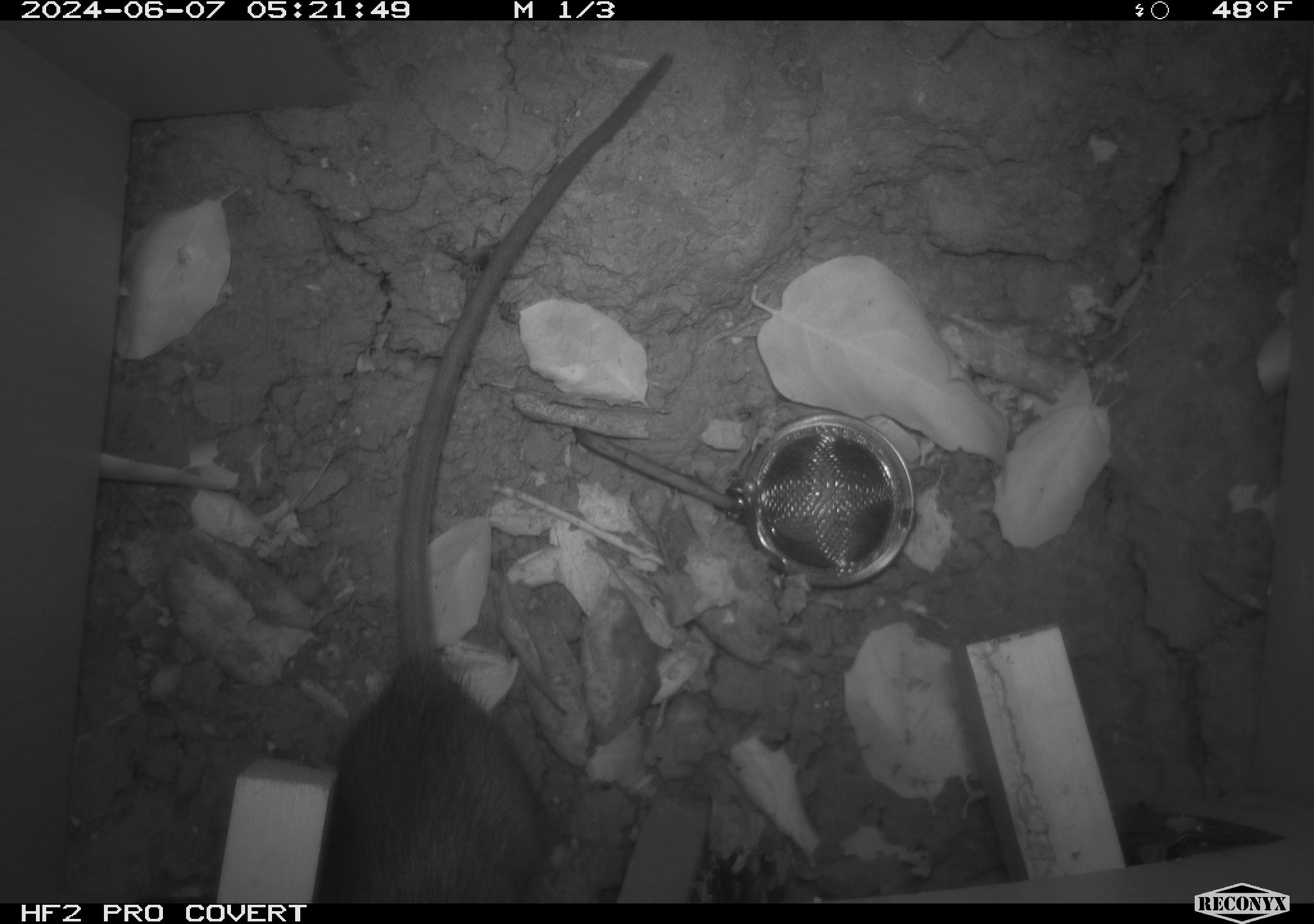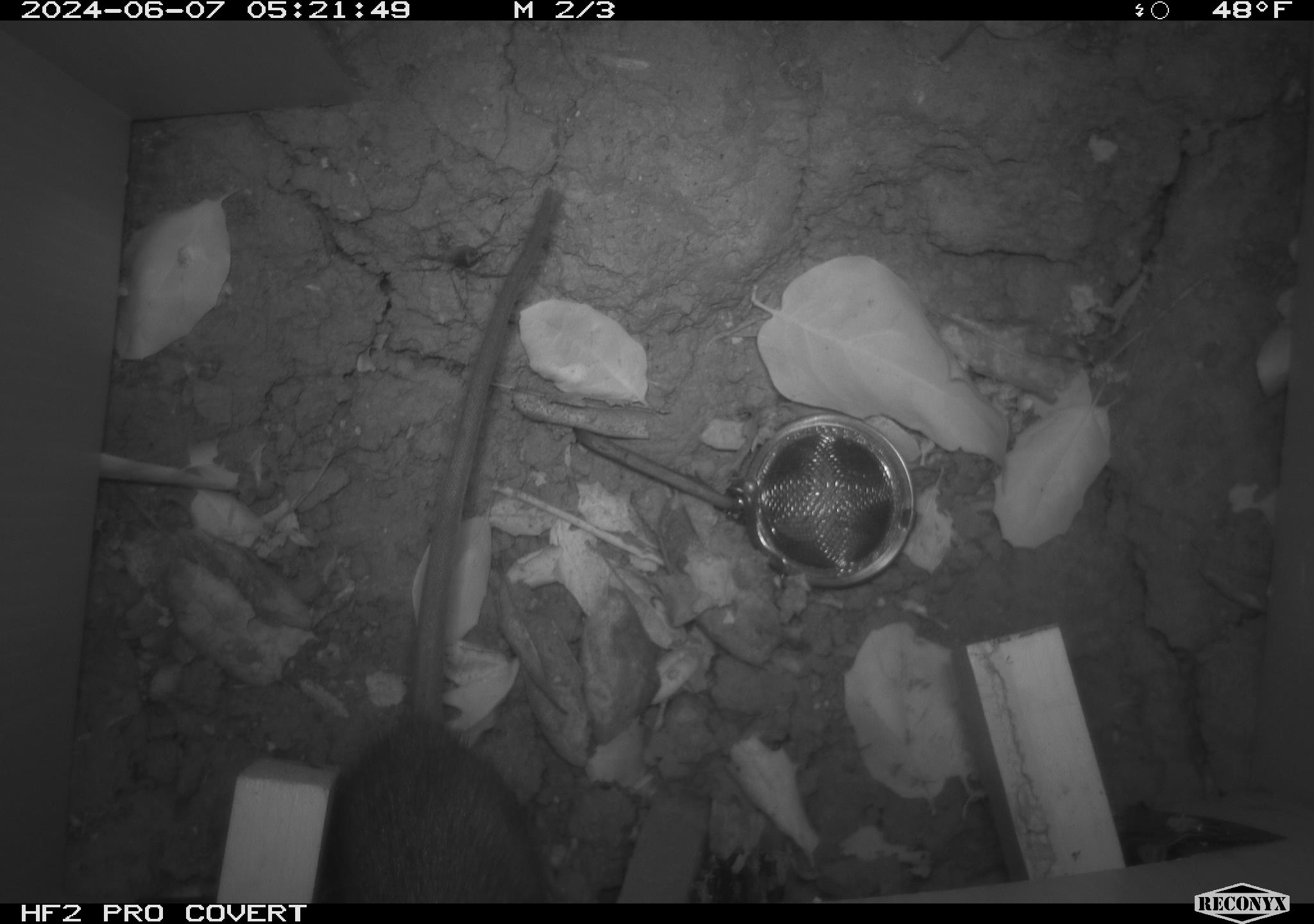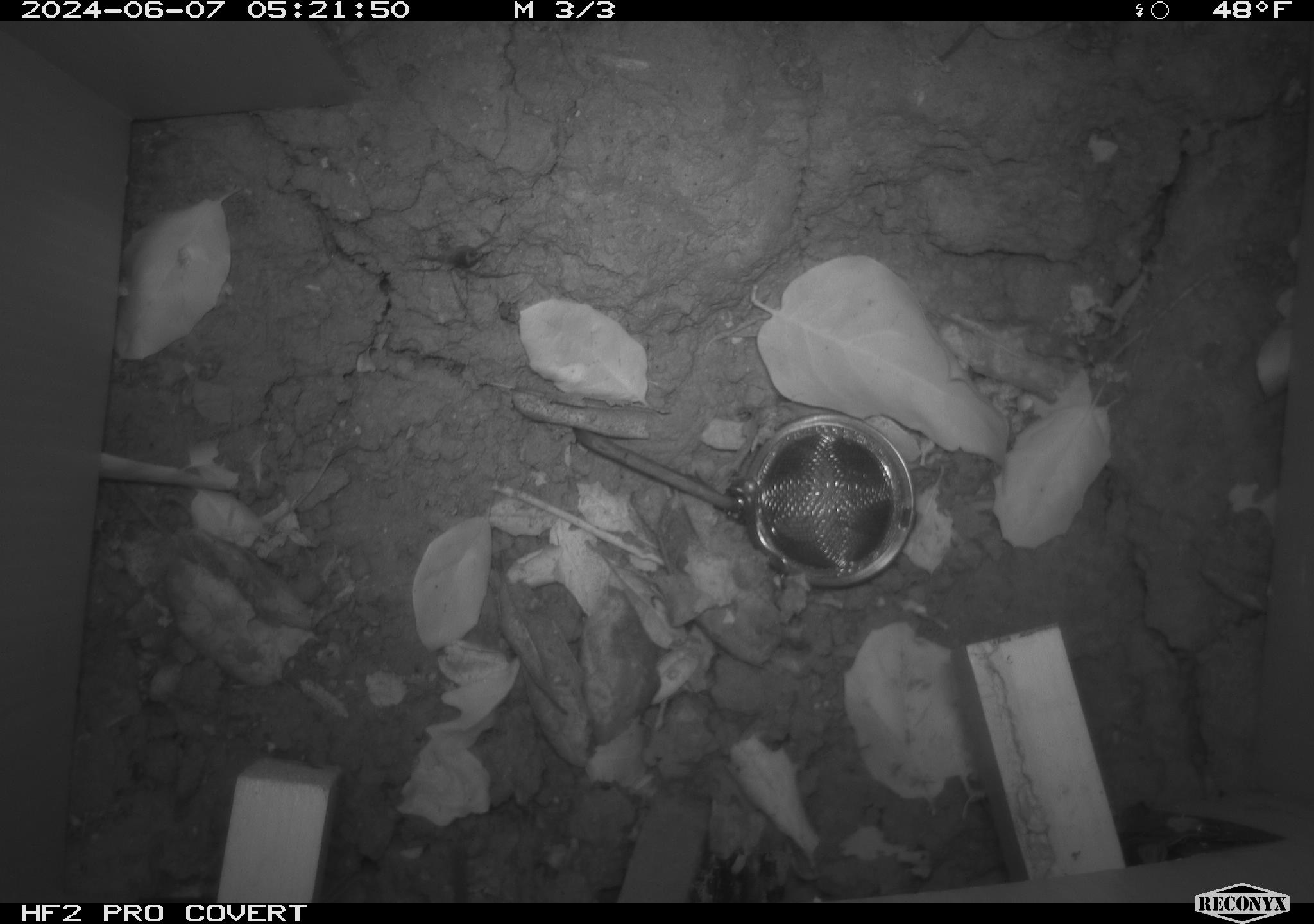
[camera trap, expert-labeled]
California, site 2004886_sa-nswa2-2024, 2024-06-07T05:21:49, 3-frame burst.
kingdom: Animalia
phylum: Chordata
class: Mammalia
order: Rodentia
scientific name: Rodentia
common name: rodent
Rodent (Rodentia).